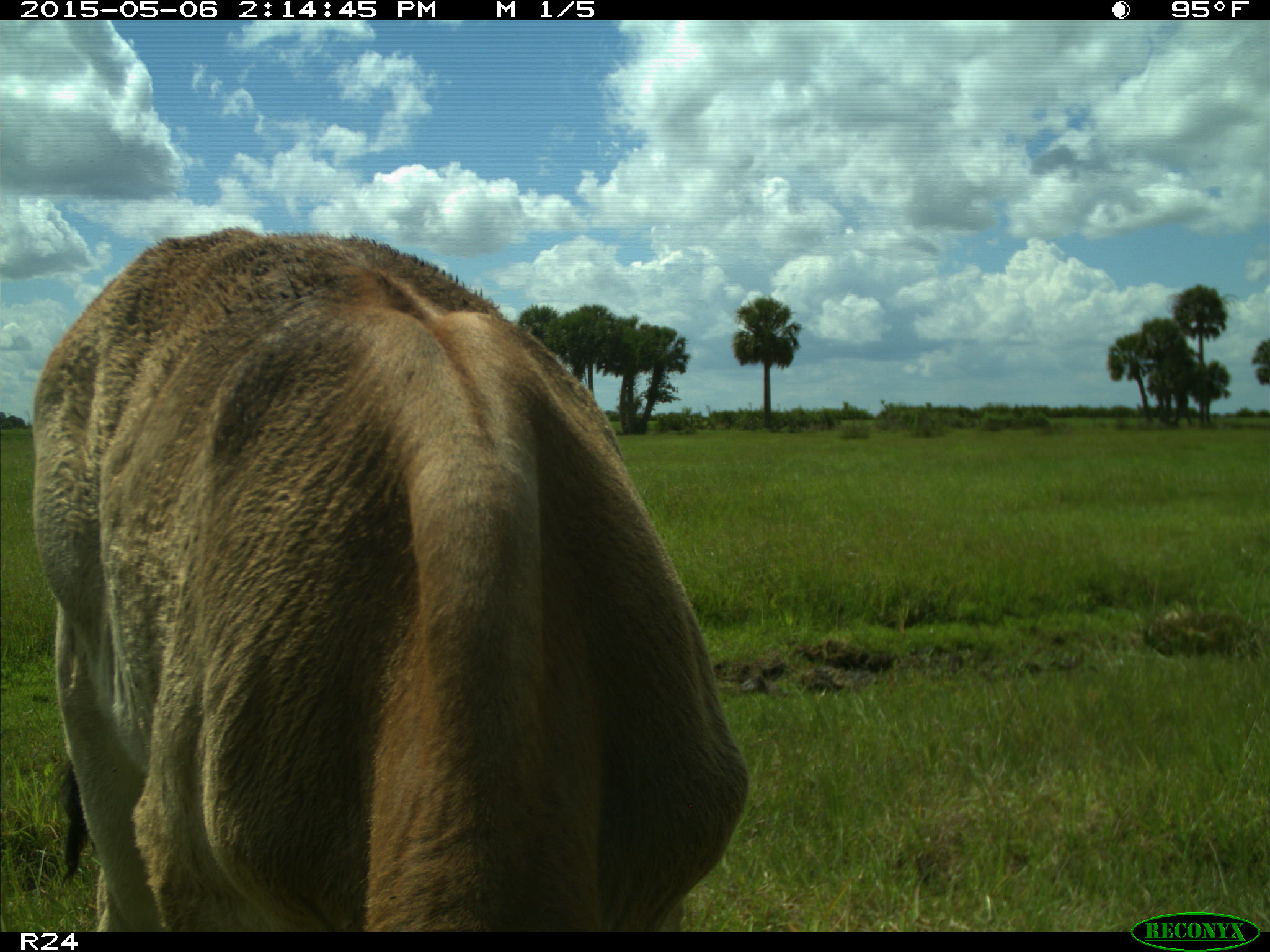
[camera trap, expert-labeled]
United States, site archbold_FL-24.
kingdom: Animalia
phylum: Chordata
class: Mammalia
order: Artiodactyla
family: Bovidae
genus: Bos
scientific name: Bos taurus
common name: domestic cow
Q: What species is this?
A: Bos taurus (domestic cow).